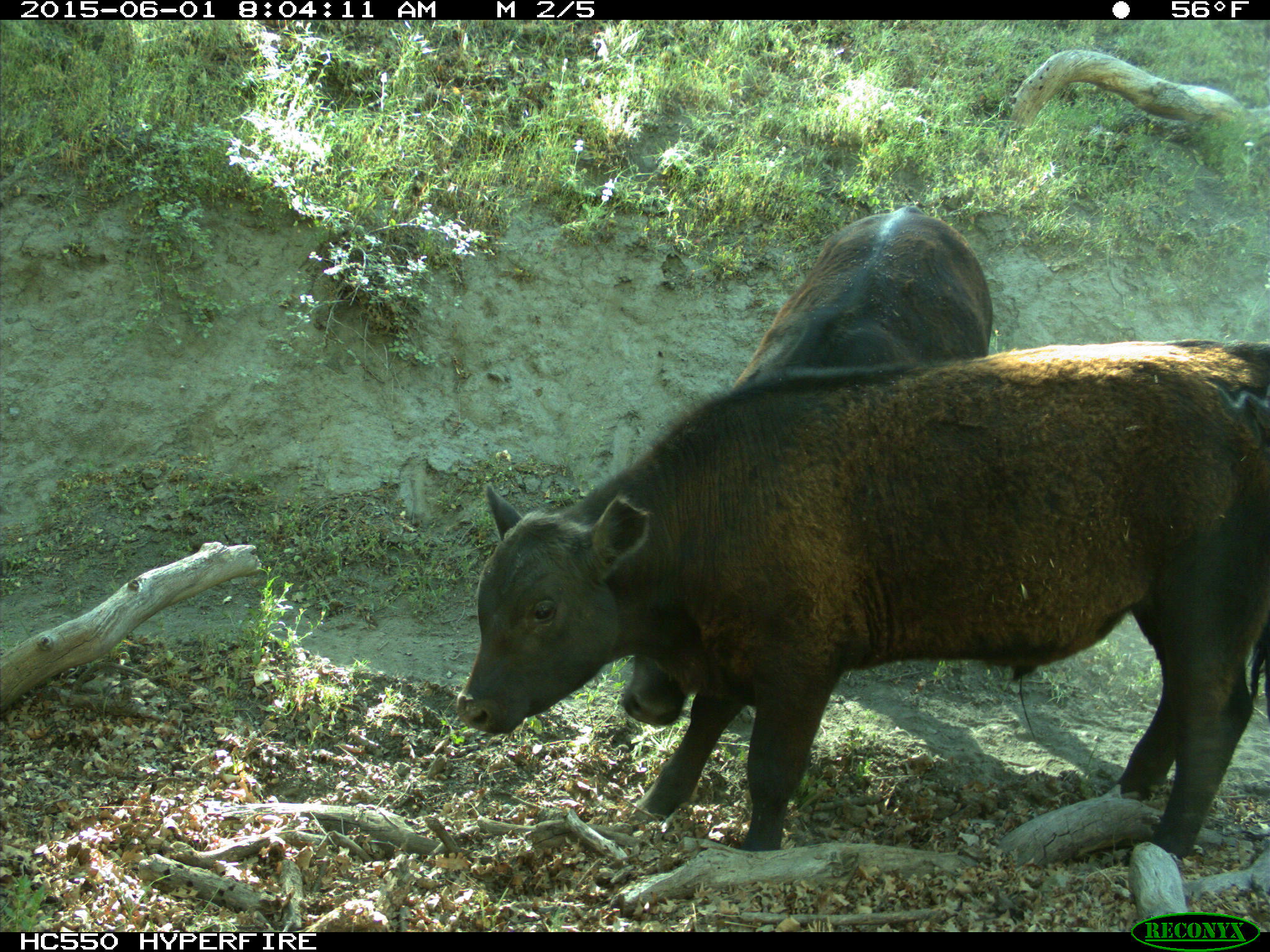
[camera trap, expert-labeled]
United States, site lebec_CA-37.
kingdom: Animalia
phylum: Chordata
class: Mammalia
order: Artiodactyla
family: Bovidae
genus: Bos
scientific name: Bos taurus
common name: domestic cow